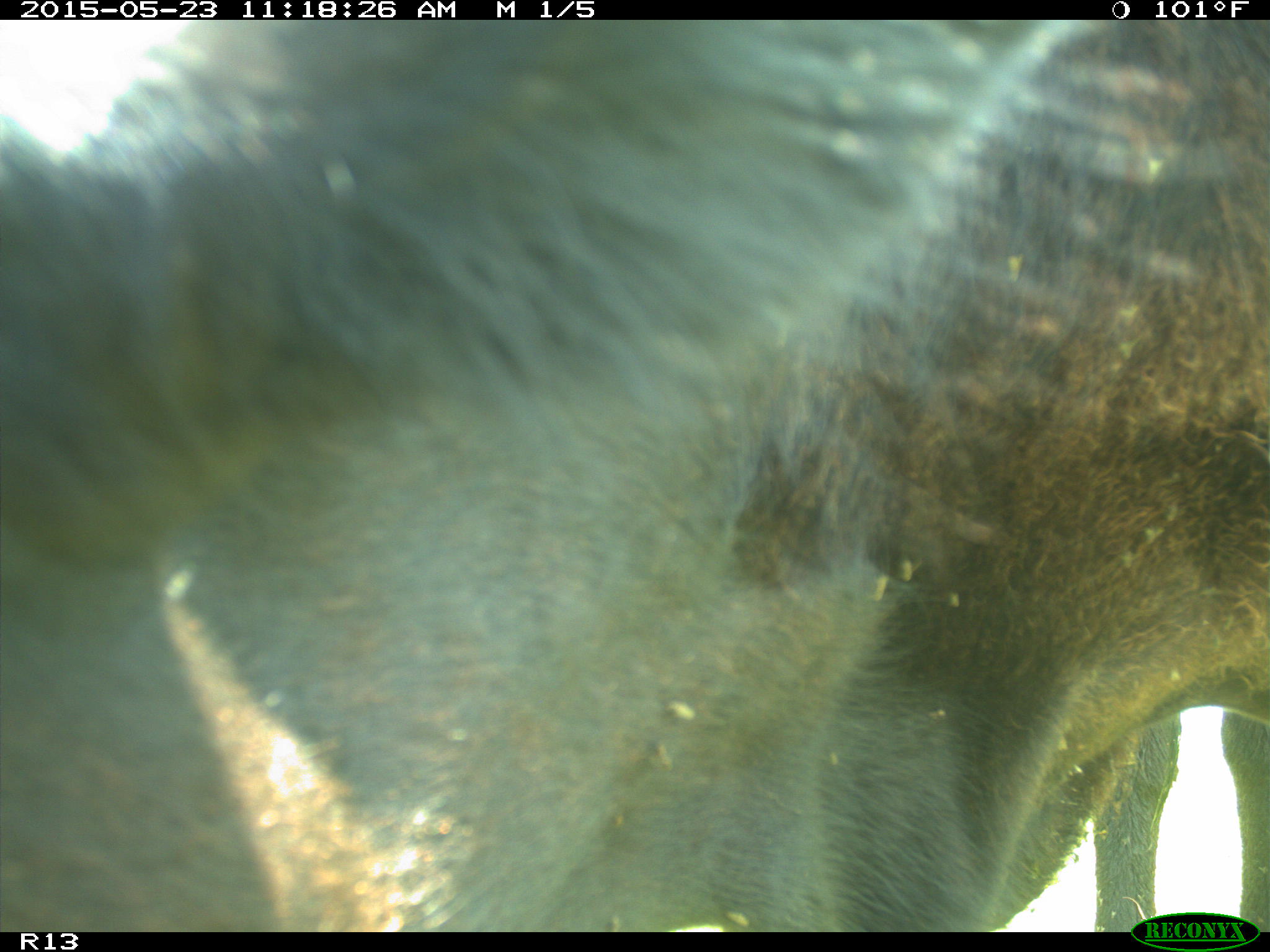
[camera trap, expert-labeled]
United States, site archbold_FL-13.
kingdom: Animalia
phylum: Chordata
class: Mammalia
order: Artiodactyla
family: Bovidae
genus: Bos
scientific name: Bos taurus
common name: domestic cow